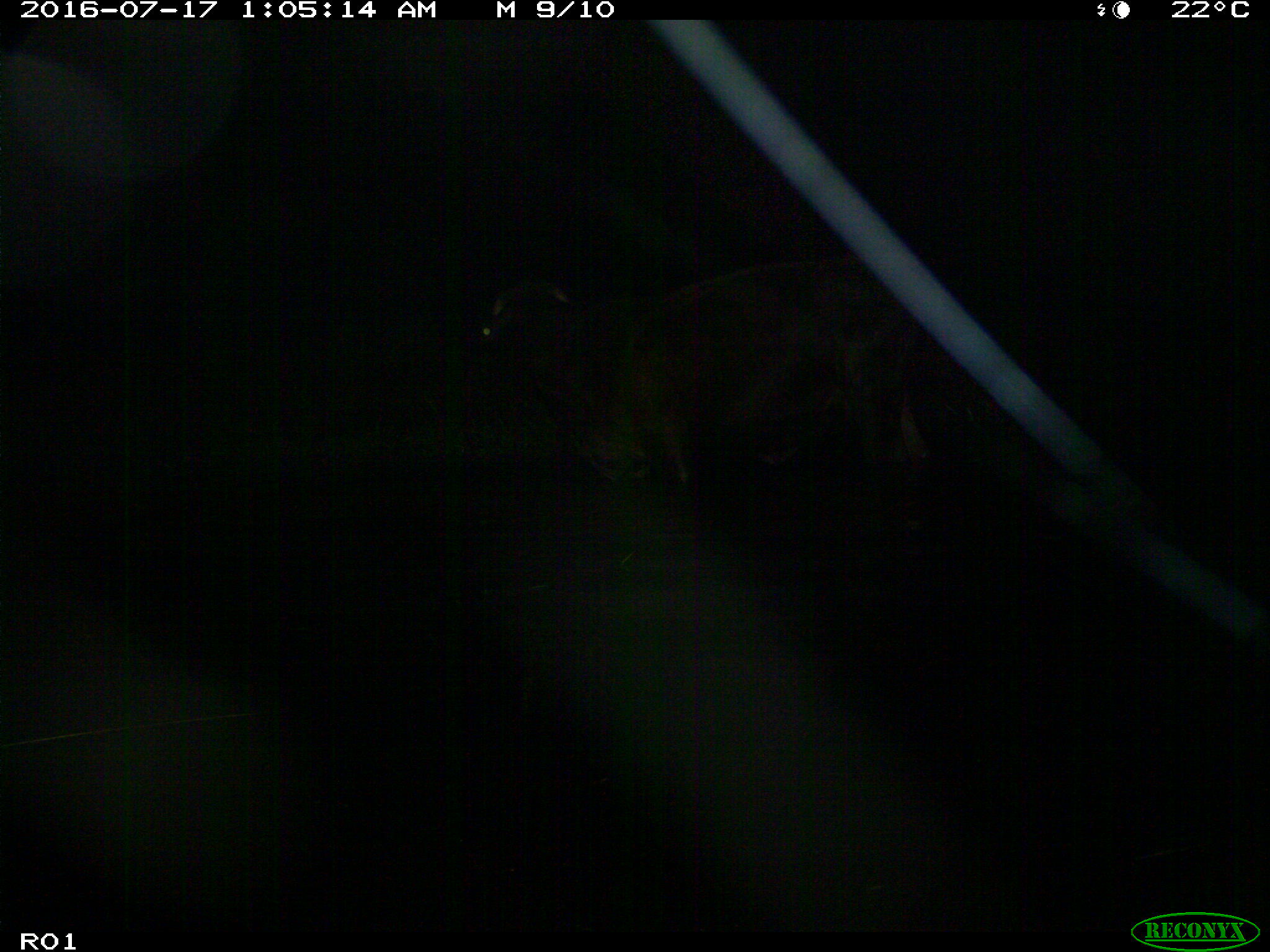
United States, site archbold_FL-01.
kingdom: Animalia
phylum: Chordata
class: Mammalia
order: Artiodactyla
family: Bovidae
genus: Bos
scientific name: Bos taurus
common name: domestic cow